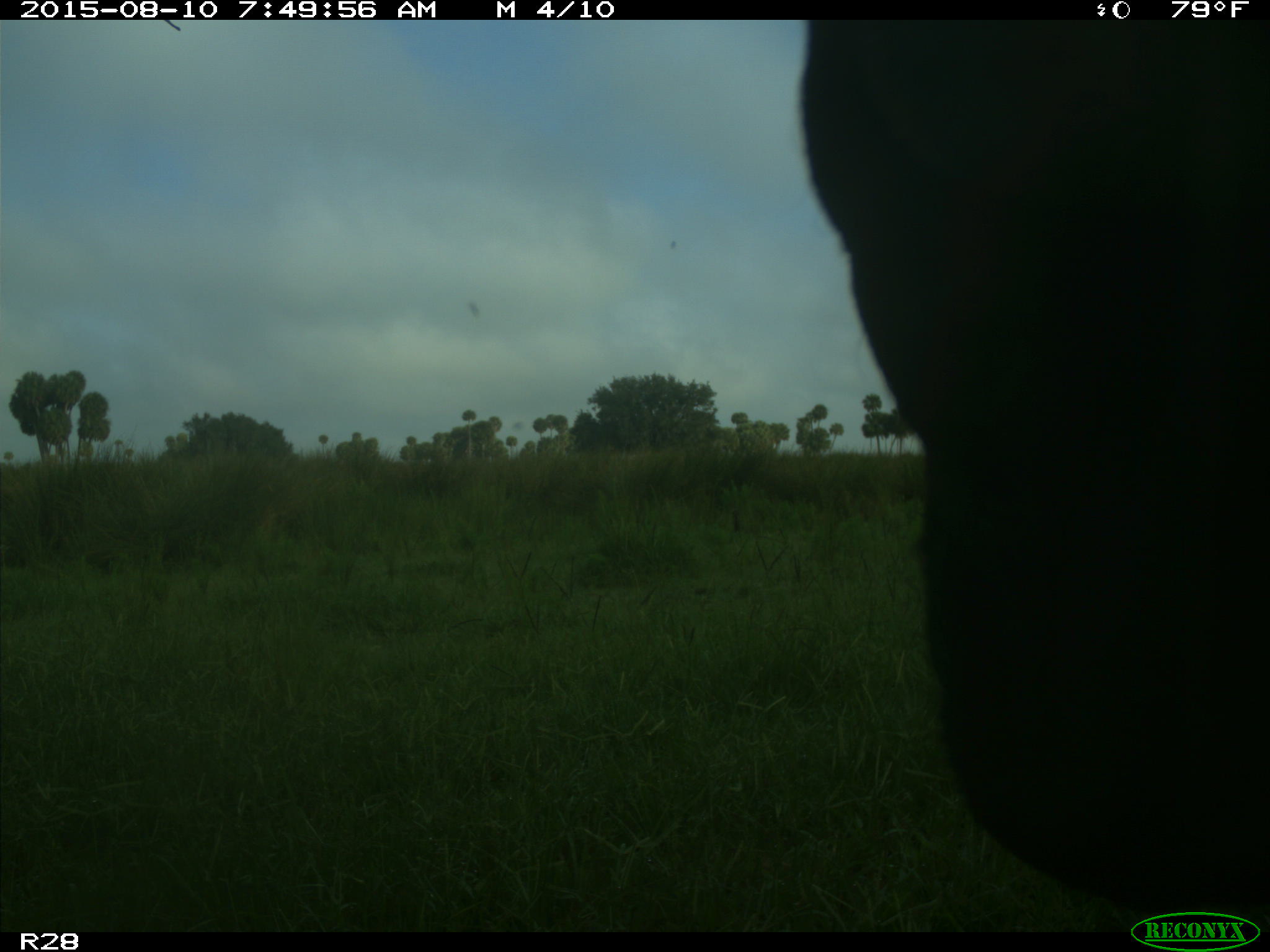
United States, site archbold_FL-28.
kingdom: Animalia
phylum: Chordata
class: Mammalia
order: Artiodactyla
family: Bovidae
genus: Bos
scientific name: Bos taurus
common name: domestic cow